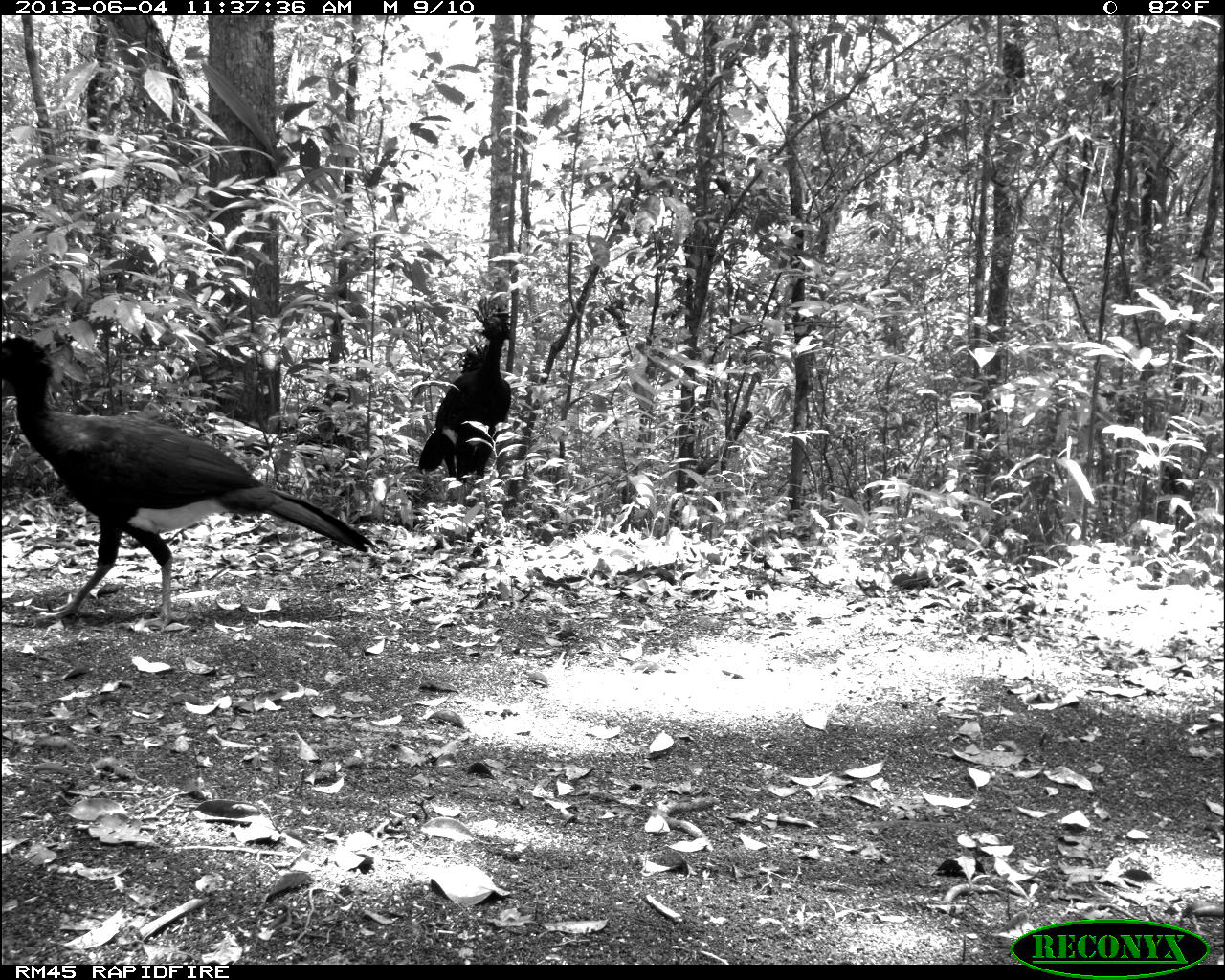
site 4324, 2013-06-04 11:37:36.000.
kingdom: Animalia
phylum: Chordata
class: Aves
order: Galliformes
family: Cracidae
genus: Crax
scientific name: Crax rubra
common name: great curassow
Crax rubra (great curassow), count 2.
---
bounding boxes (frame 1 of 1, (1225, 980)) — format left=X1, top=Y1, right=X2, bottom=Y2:
crax rubra: left=0, top=330, right=378, bottom=634; left=414, top=296, right=518, bottom=508; left=454, top=342, right=498, bottom=377